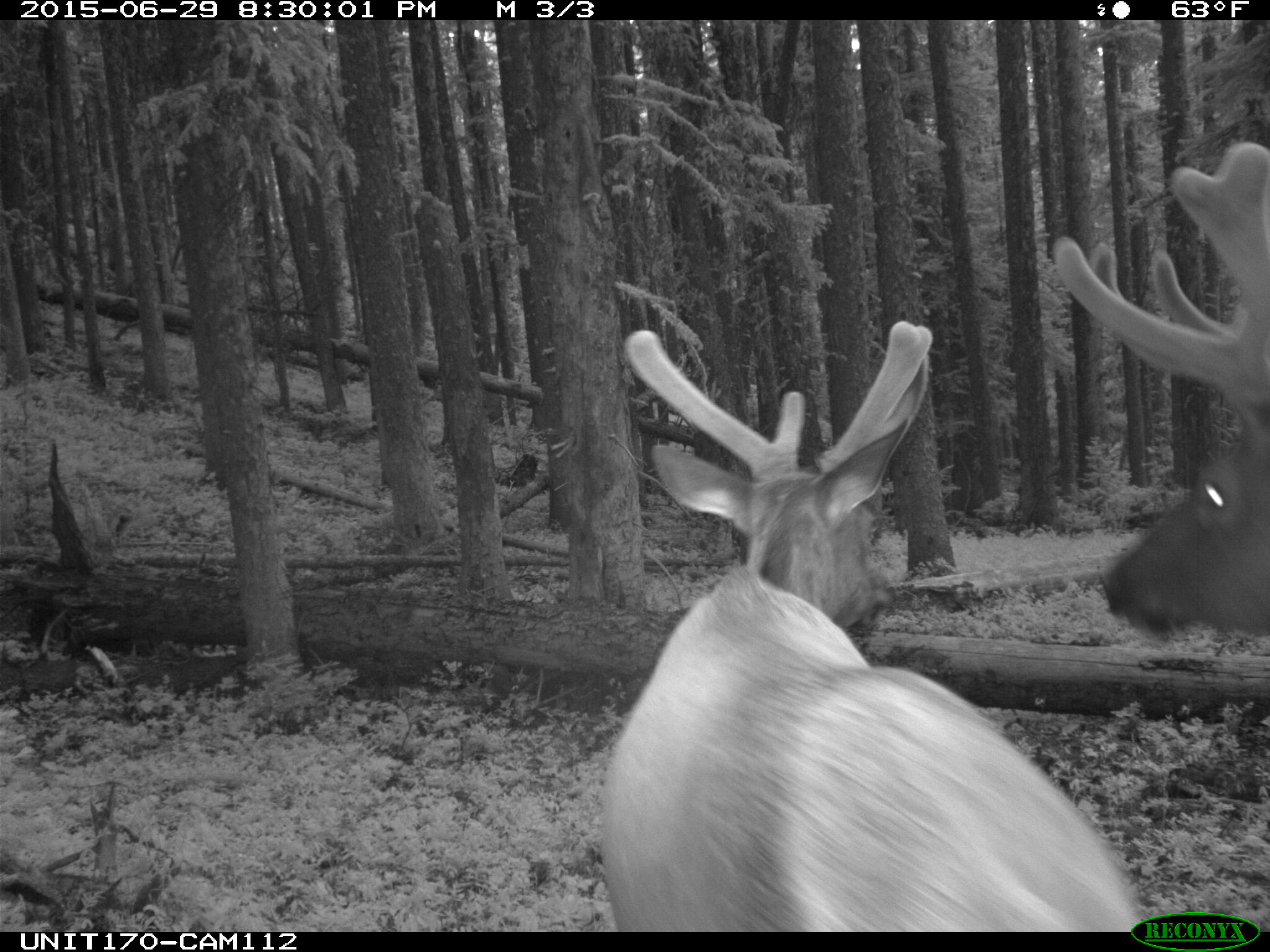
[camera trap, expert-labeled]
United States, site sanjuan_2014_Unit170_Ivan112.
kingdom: Animalia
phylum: Chordata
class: Mammalia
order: Artiodactyla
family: Cervidae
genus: Cervus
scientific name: Cervus elaphus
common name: red deer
Cervus elaphus (red deer).